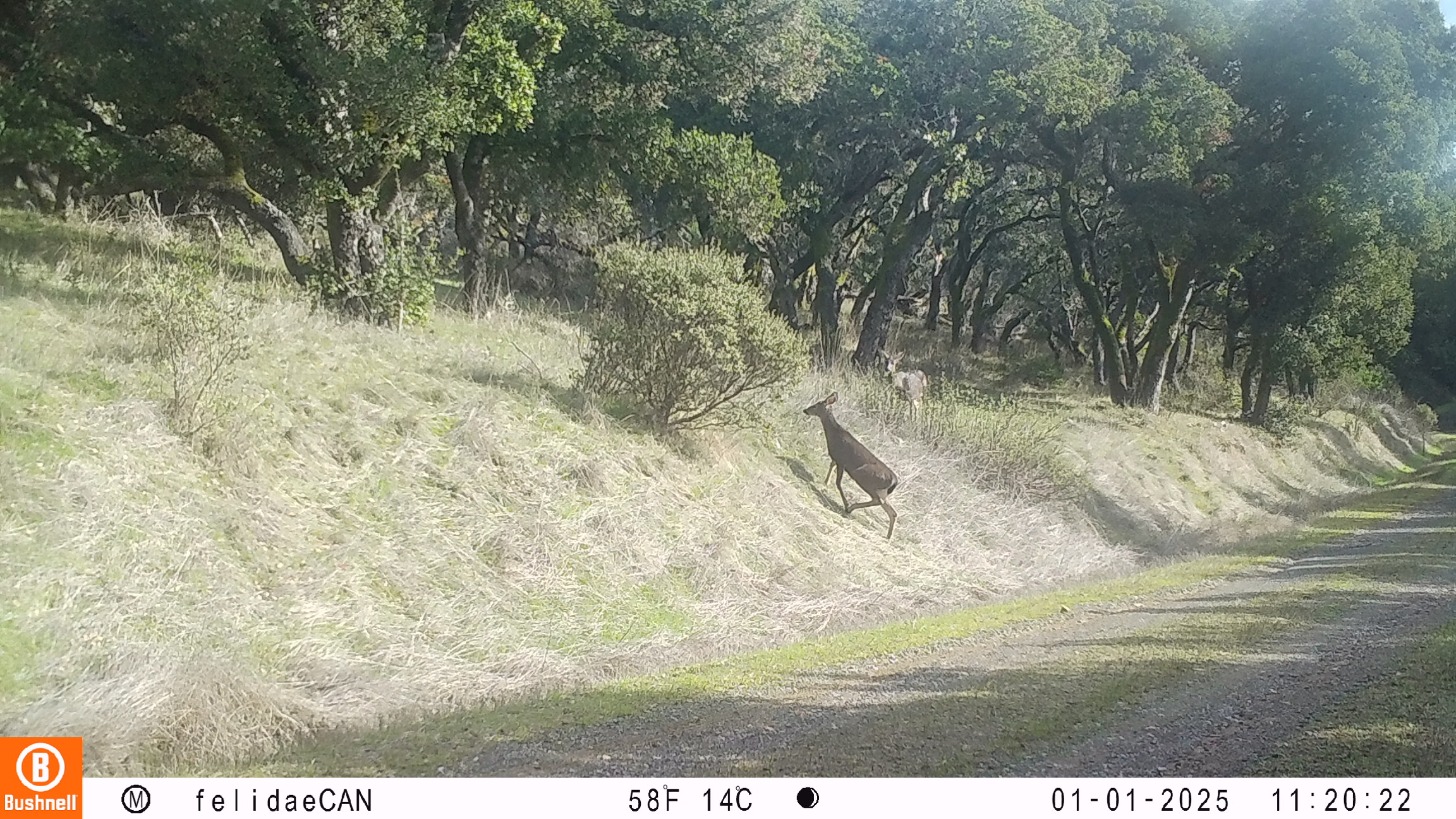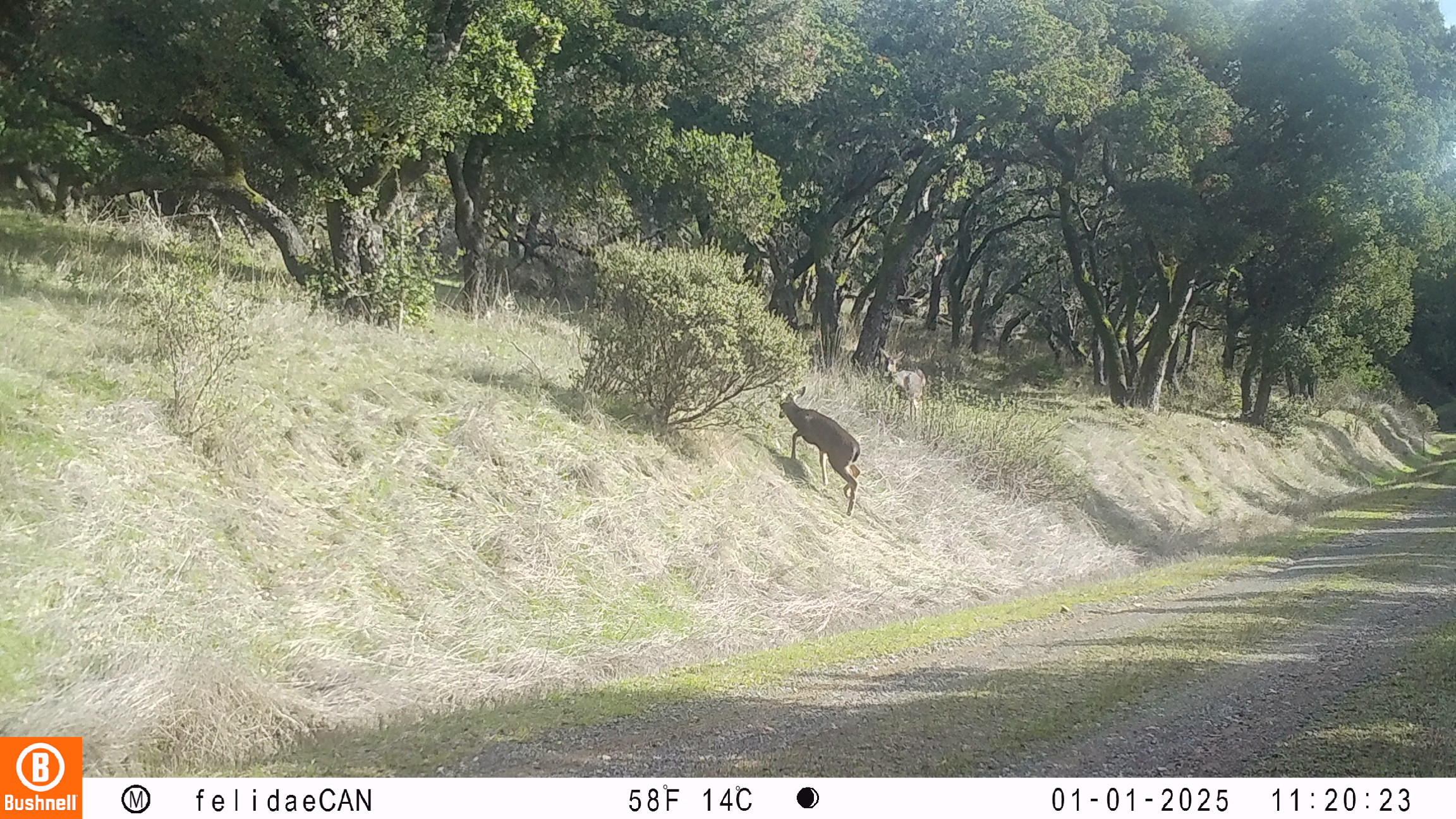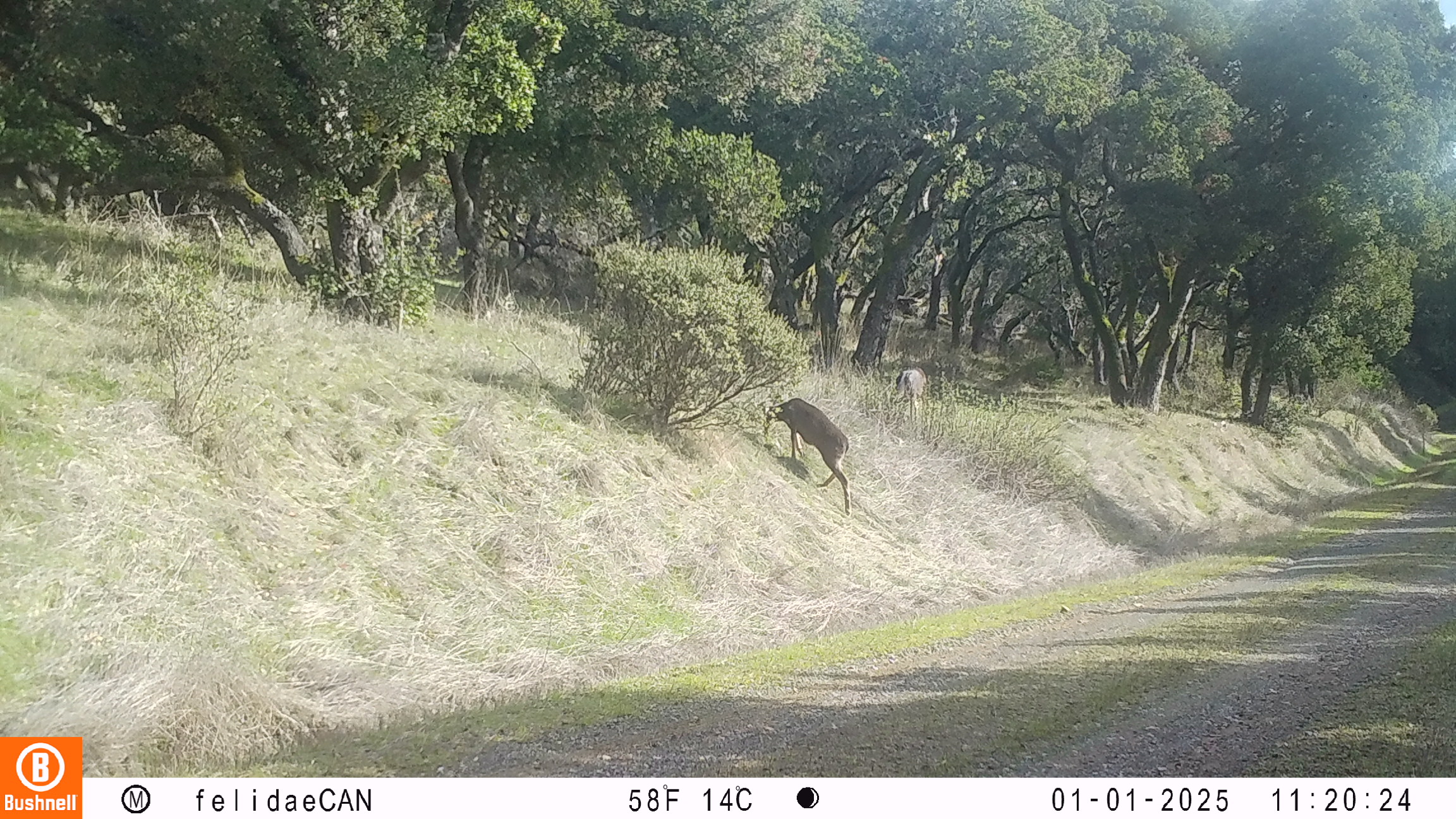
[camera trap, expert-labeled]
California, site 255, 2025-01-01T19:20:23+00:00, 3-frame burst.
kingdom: Animalia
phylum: Chordata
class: Mammalia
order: Artiodactyla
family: Cervidae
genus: Odocoileus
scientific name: Odocoileus hemionus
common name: mule deer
Mule deer (Odocoileus hemionus).